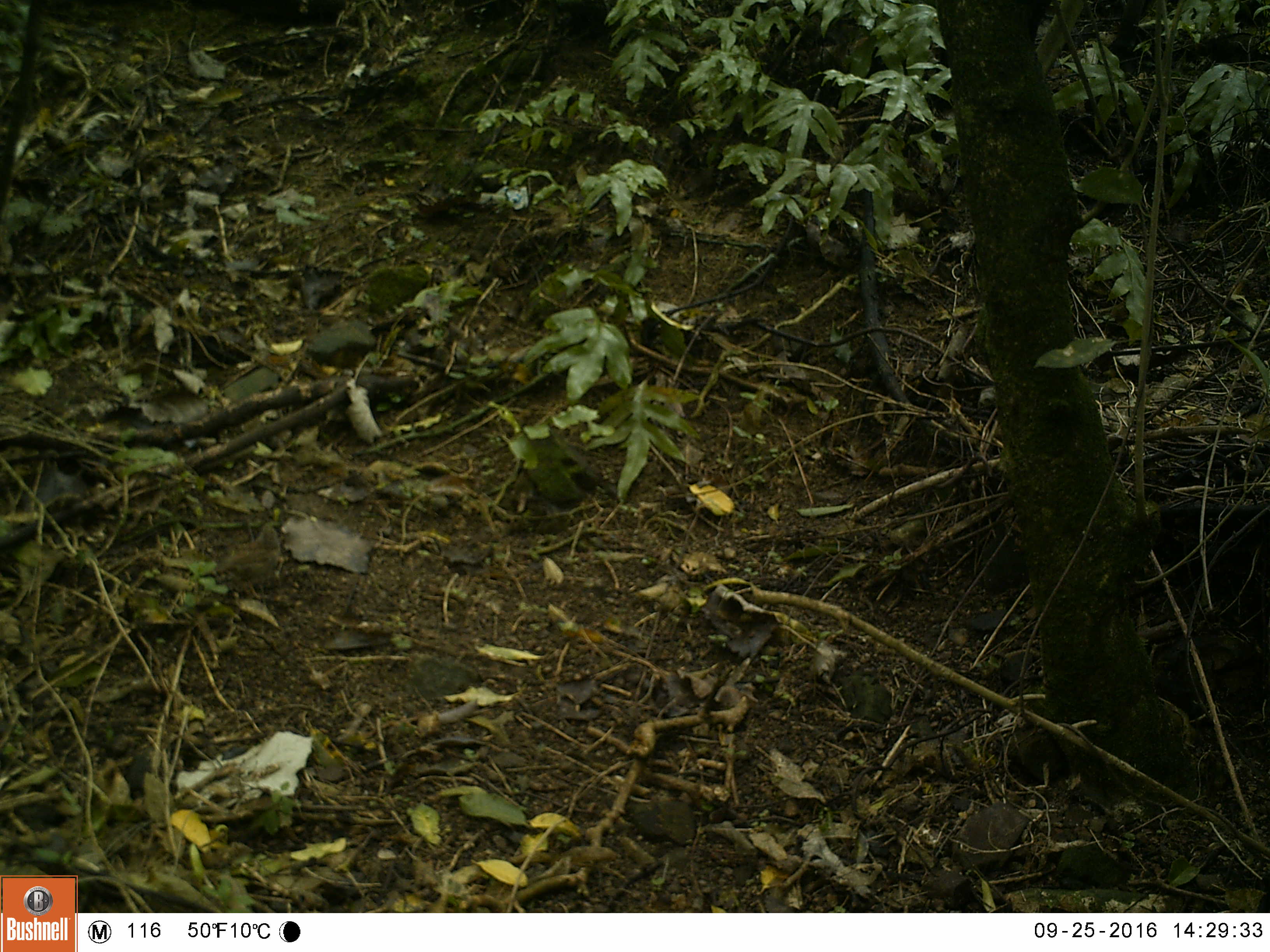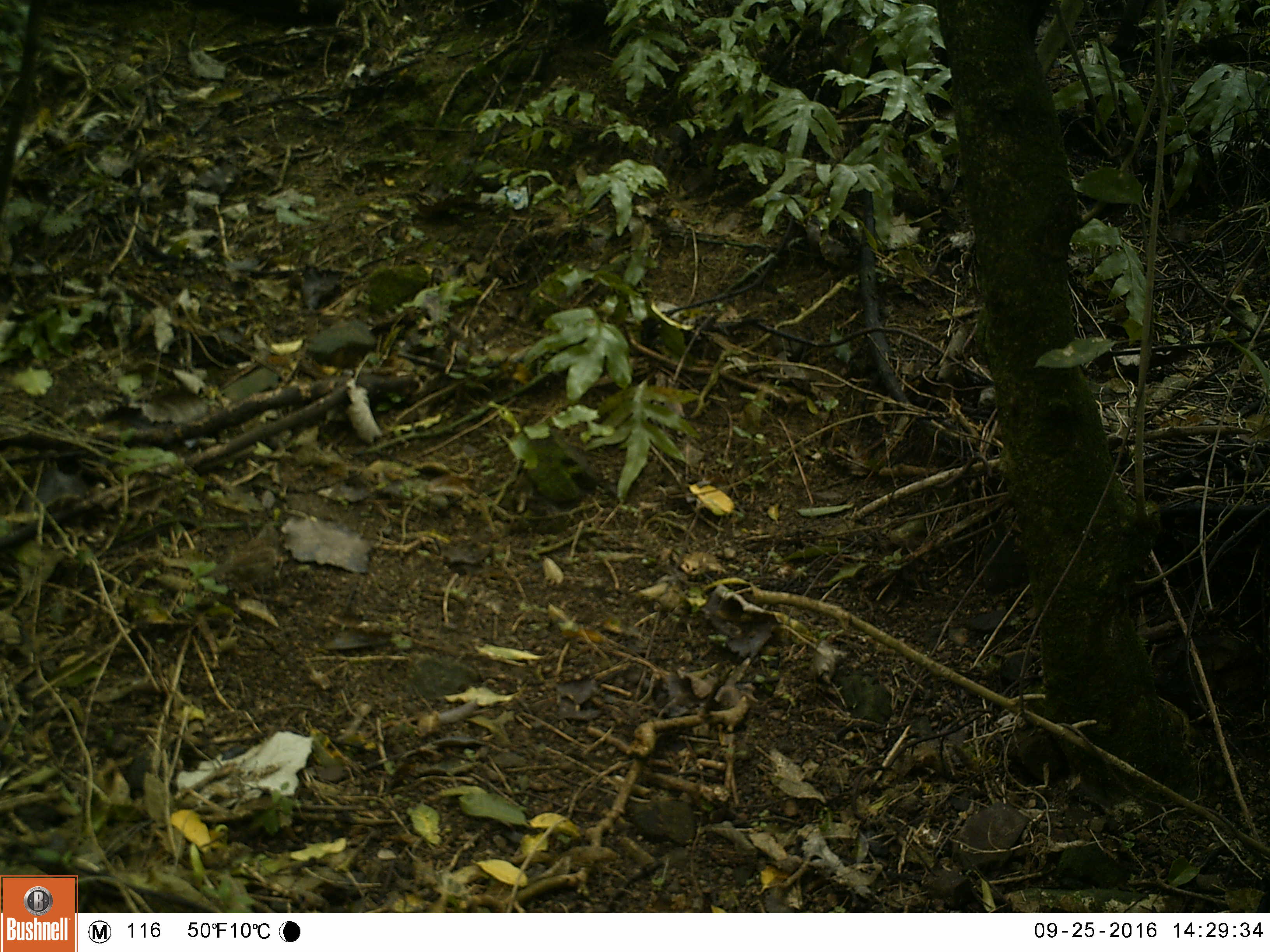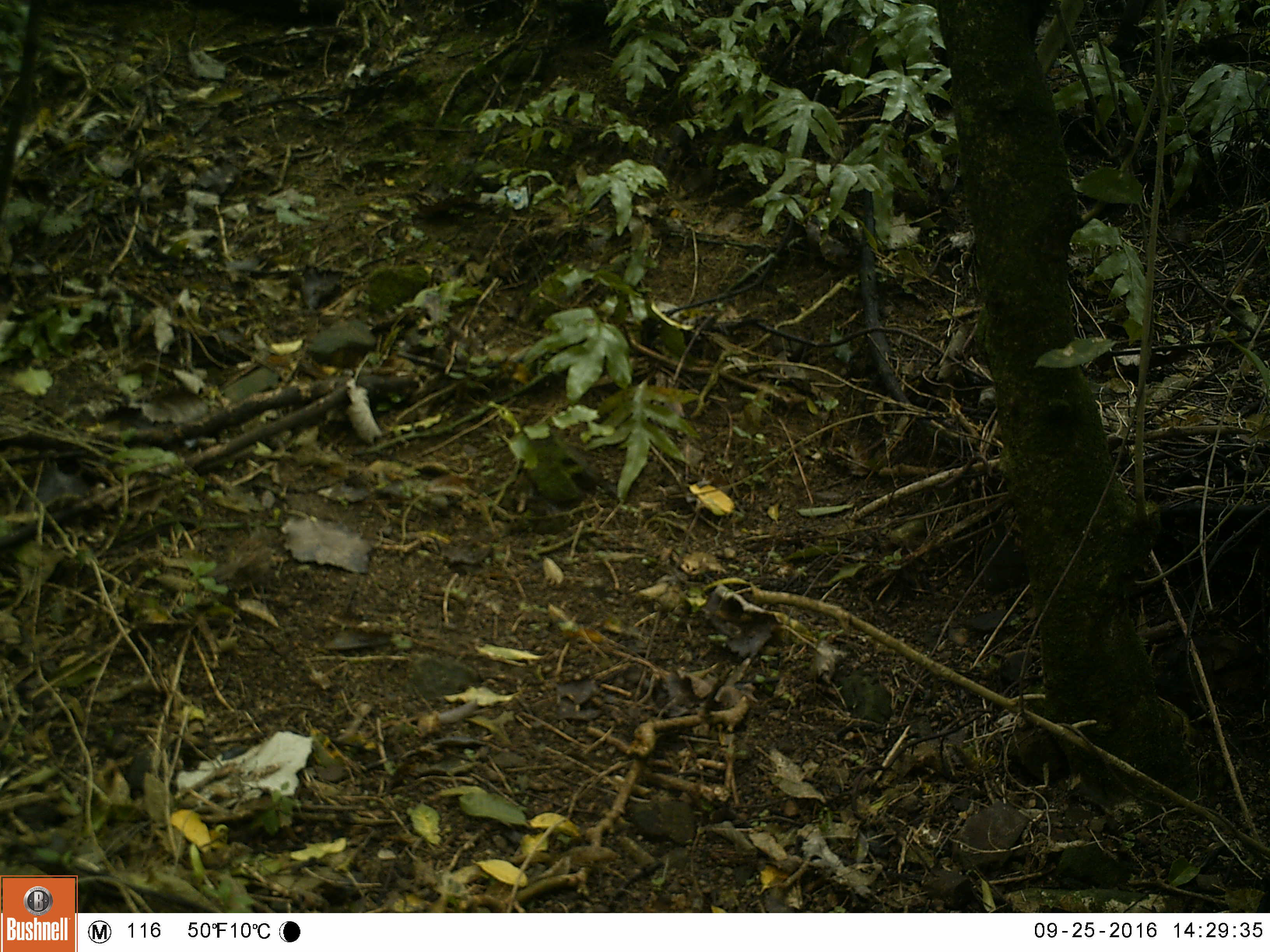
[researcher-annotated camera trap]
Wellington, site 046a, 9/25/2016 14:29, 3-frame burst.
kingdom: Animalia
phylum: Chordata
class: Aves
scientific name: Aves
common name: bird